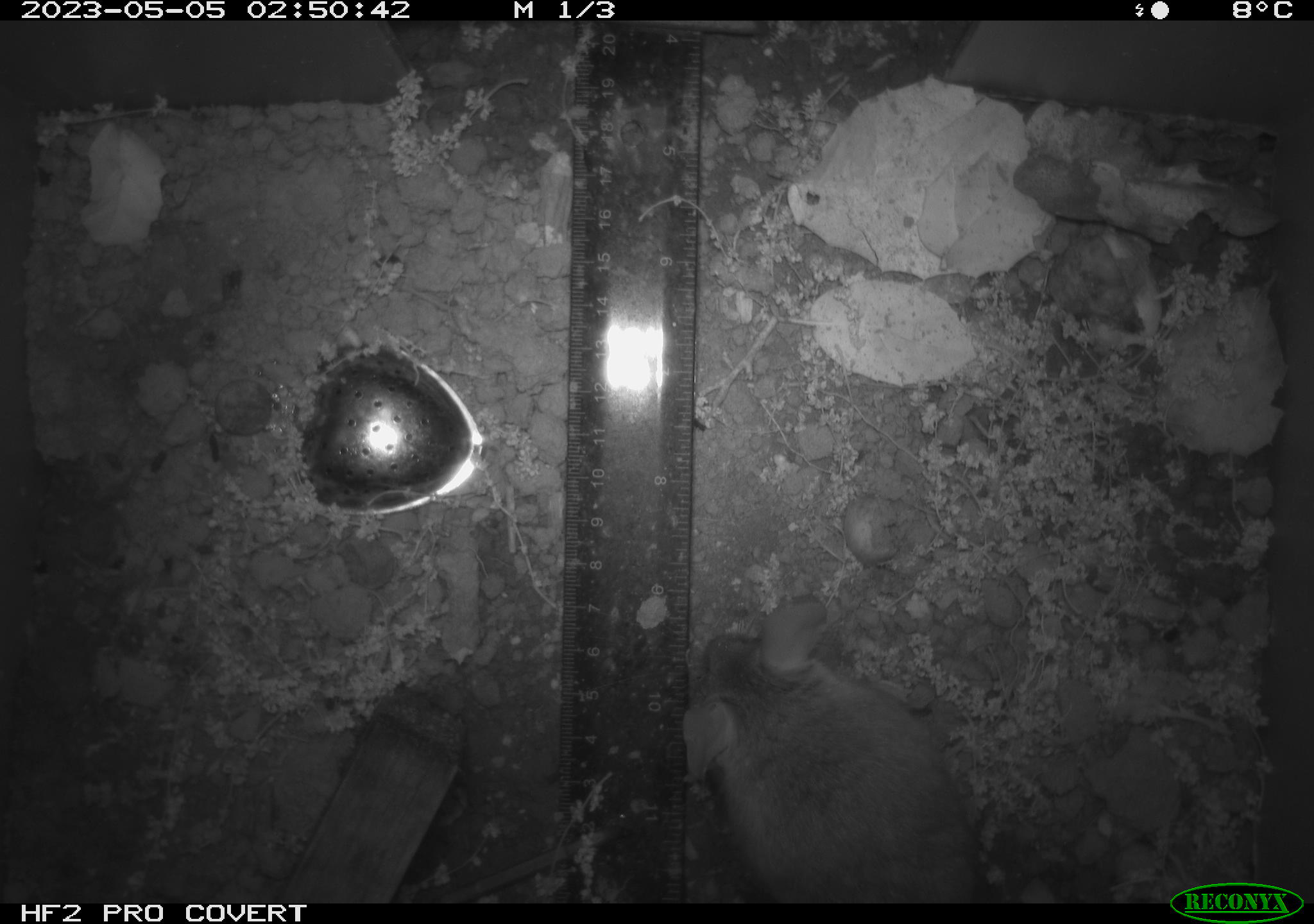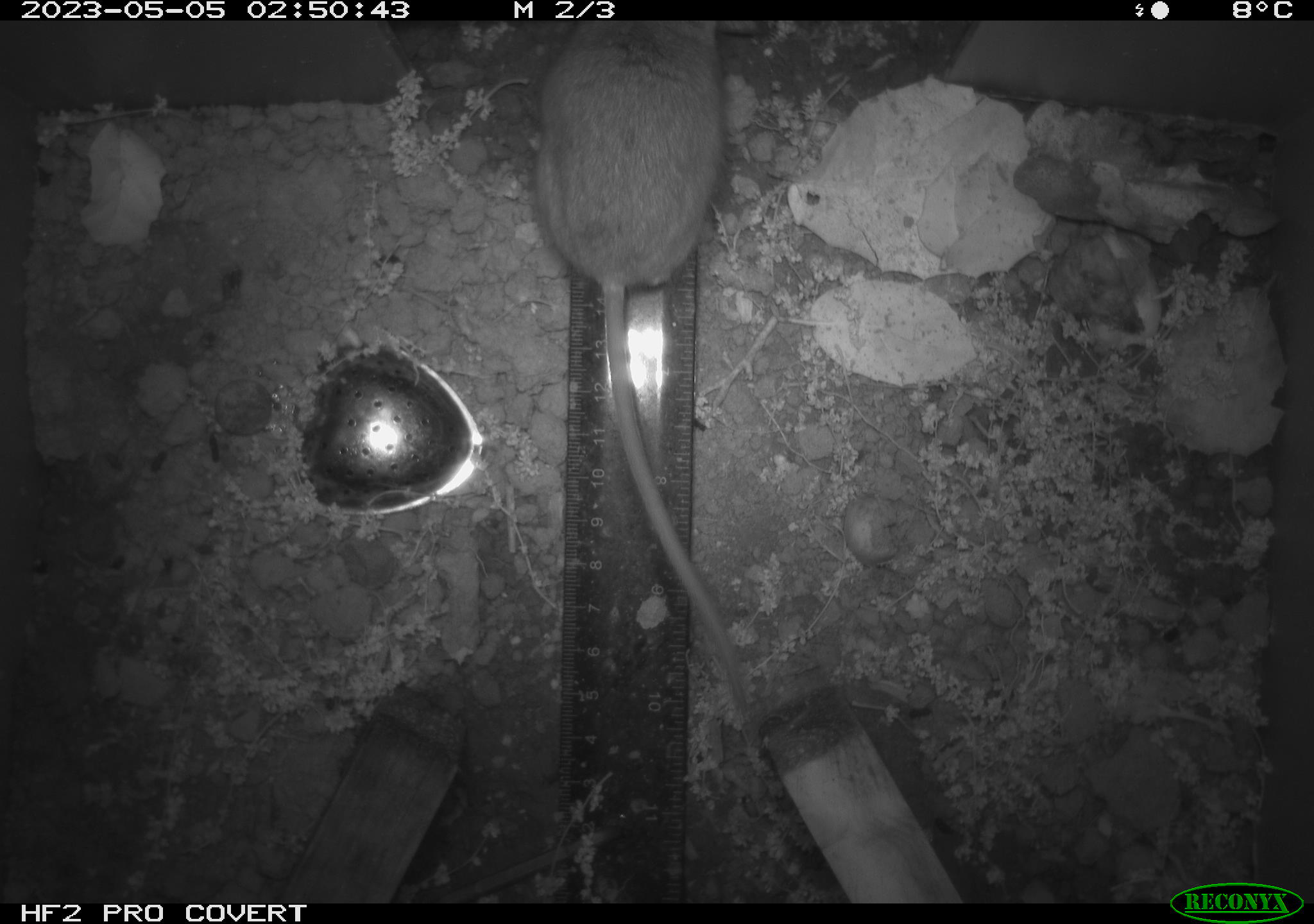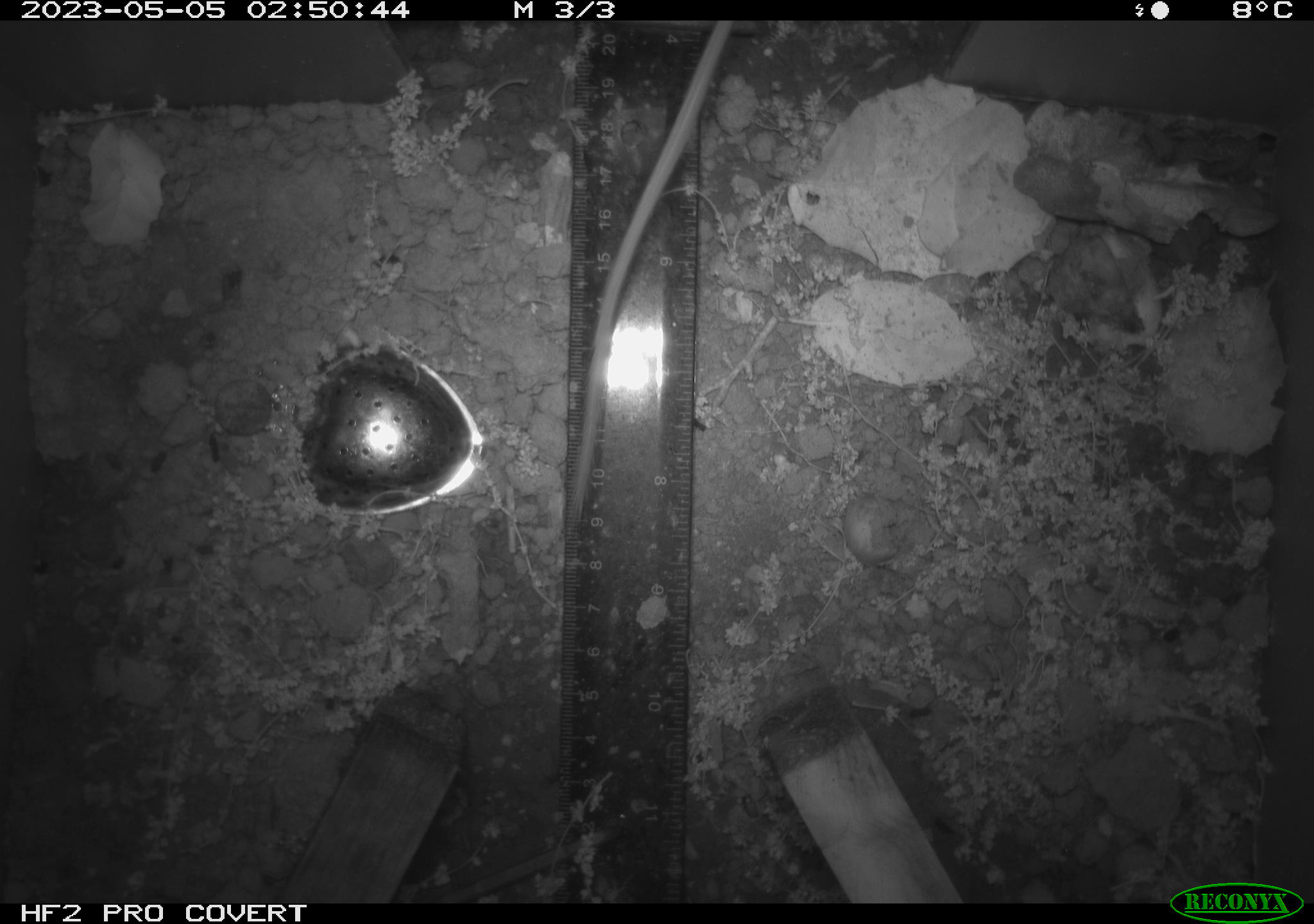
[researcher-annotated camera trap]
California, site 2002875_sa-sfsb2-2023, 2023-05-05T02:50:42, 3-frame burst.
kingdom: Animalia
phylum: Chordata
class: Mammalia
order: Rodentia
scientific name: Rodentia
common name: mouse species